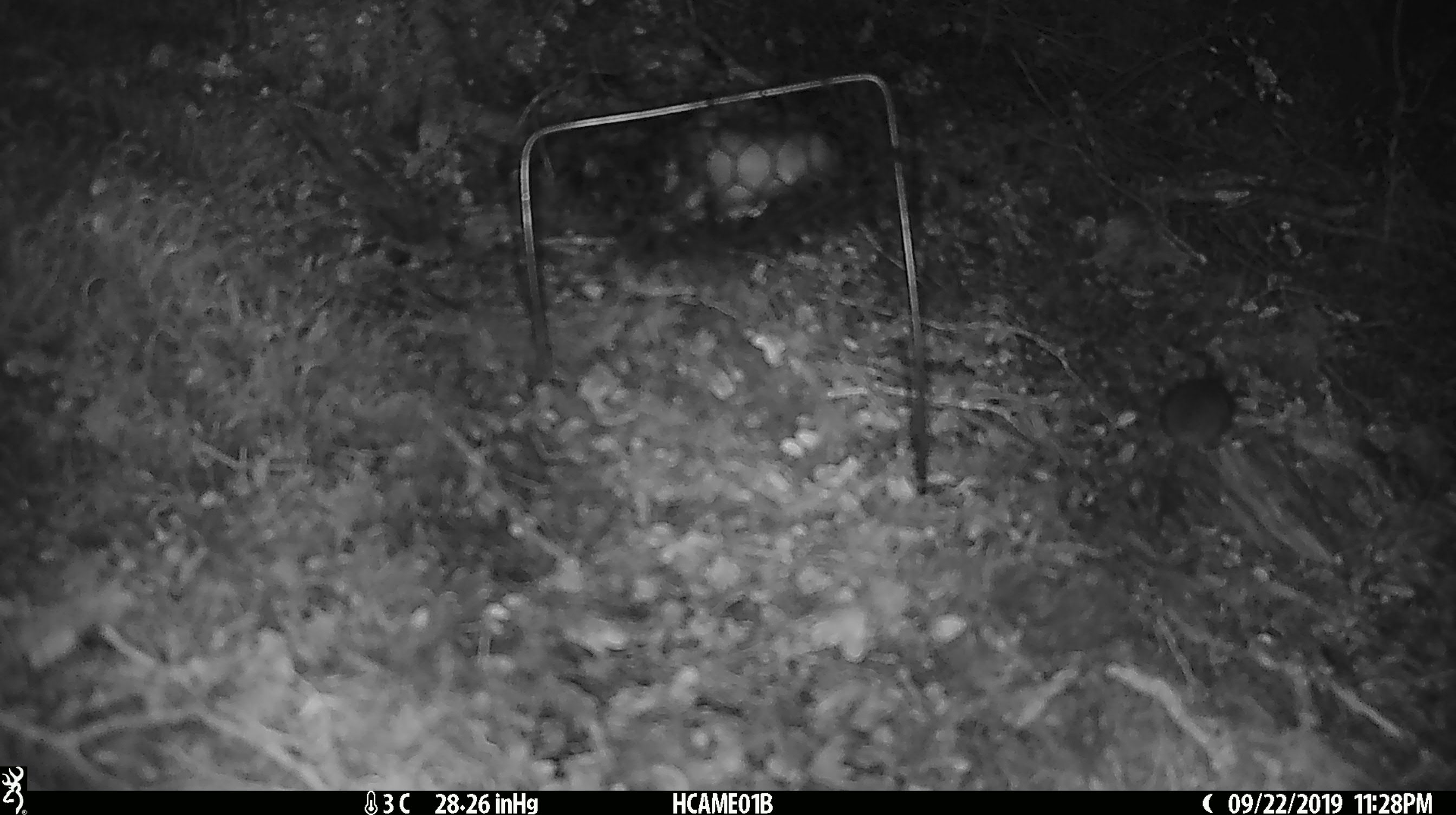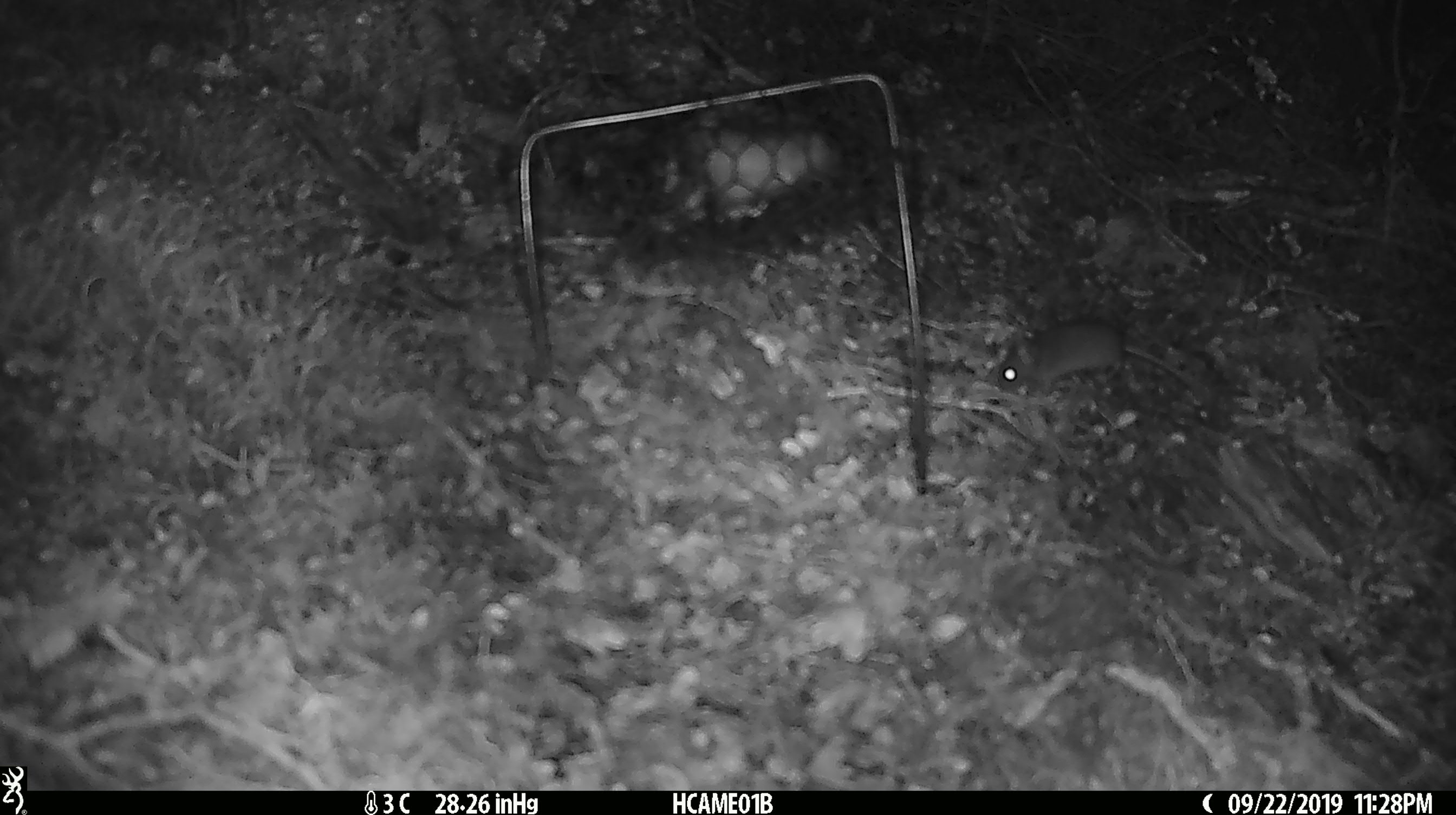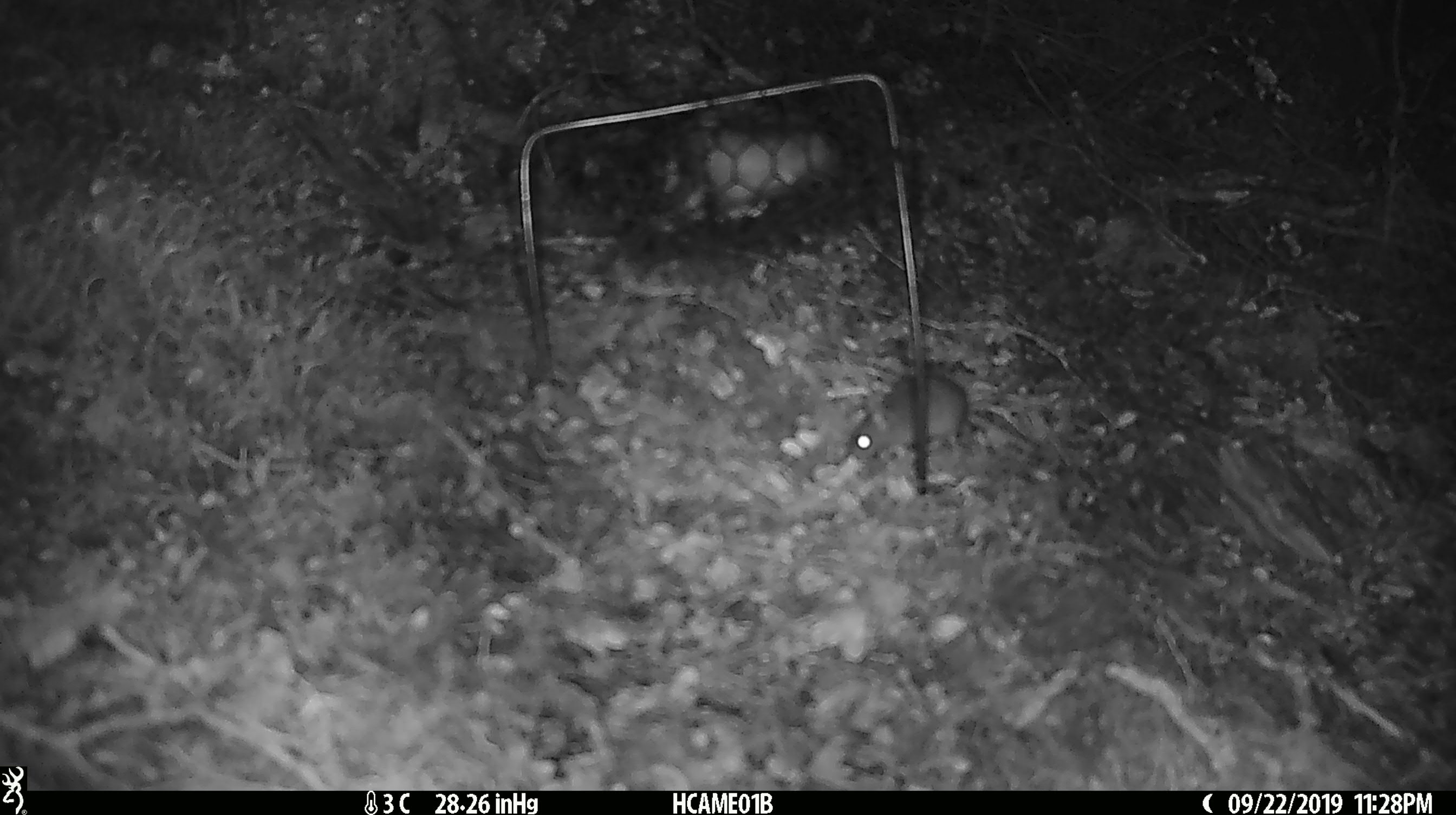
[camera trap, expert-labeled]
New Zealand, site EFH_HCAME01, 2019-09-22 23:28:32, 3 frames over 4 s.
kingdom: Animalia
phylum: Chordata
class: Mammalia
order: Rodentia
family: Muridae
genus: Mus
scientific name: Mus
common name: mouse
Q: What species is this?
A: Mouse (Mus).